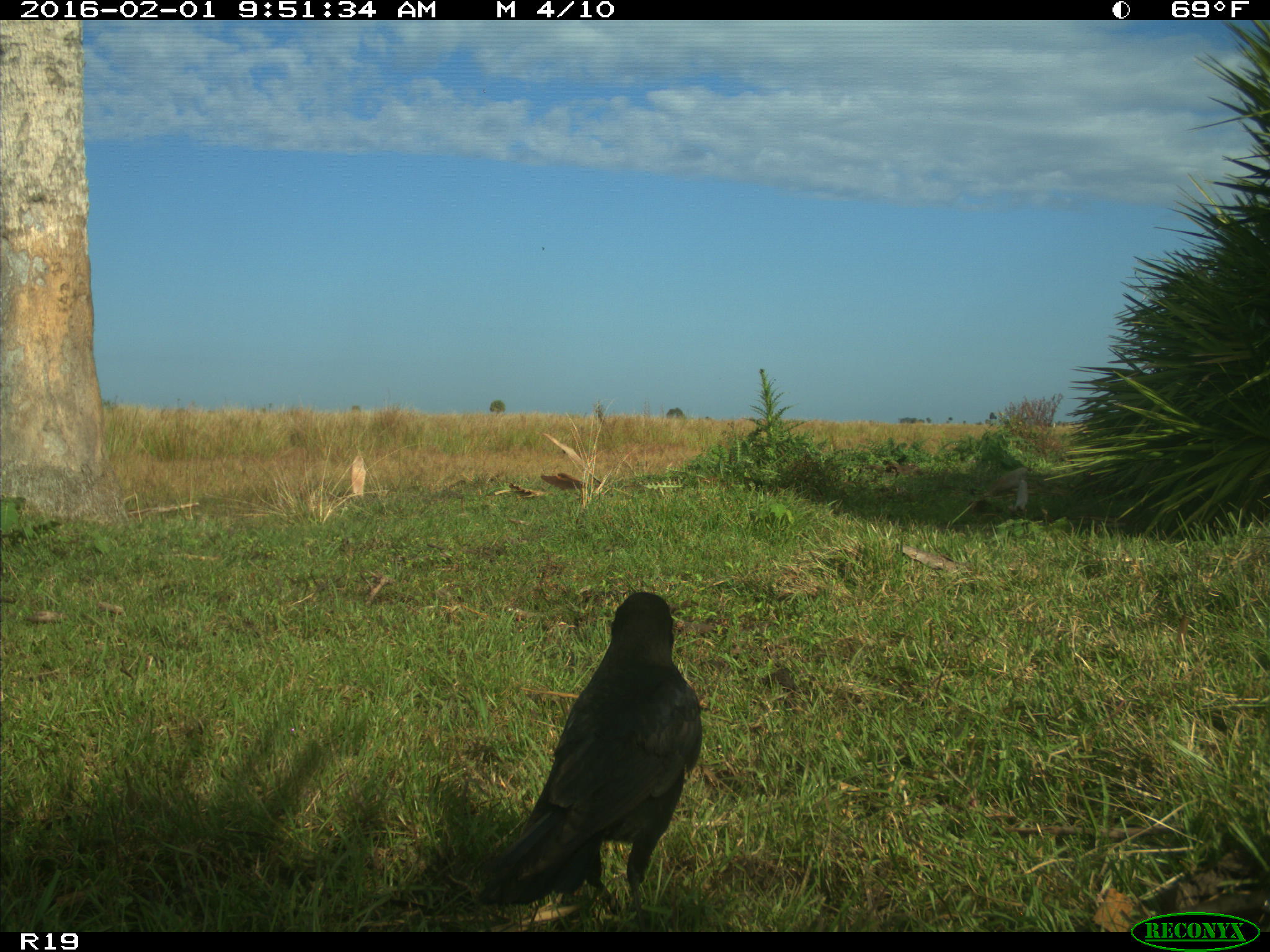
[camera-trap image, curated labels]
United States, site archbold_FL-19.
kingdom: Animalia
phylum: Chordata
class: Aves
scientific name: Aves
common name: birds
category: unidentified bird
Unidentified bird (birds) (Aves).